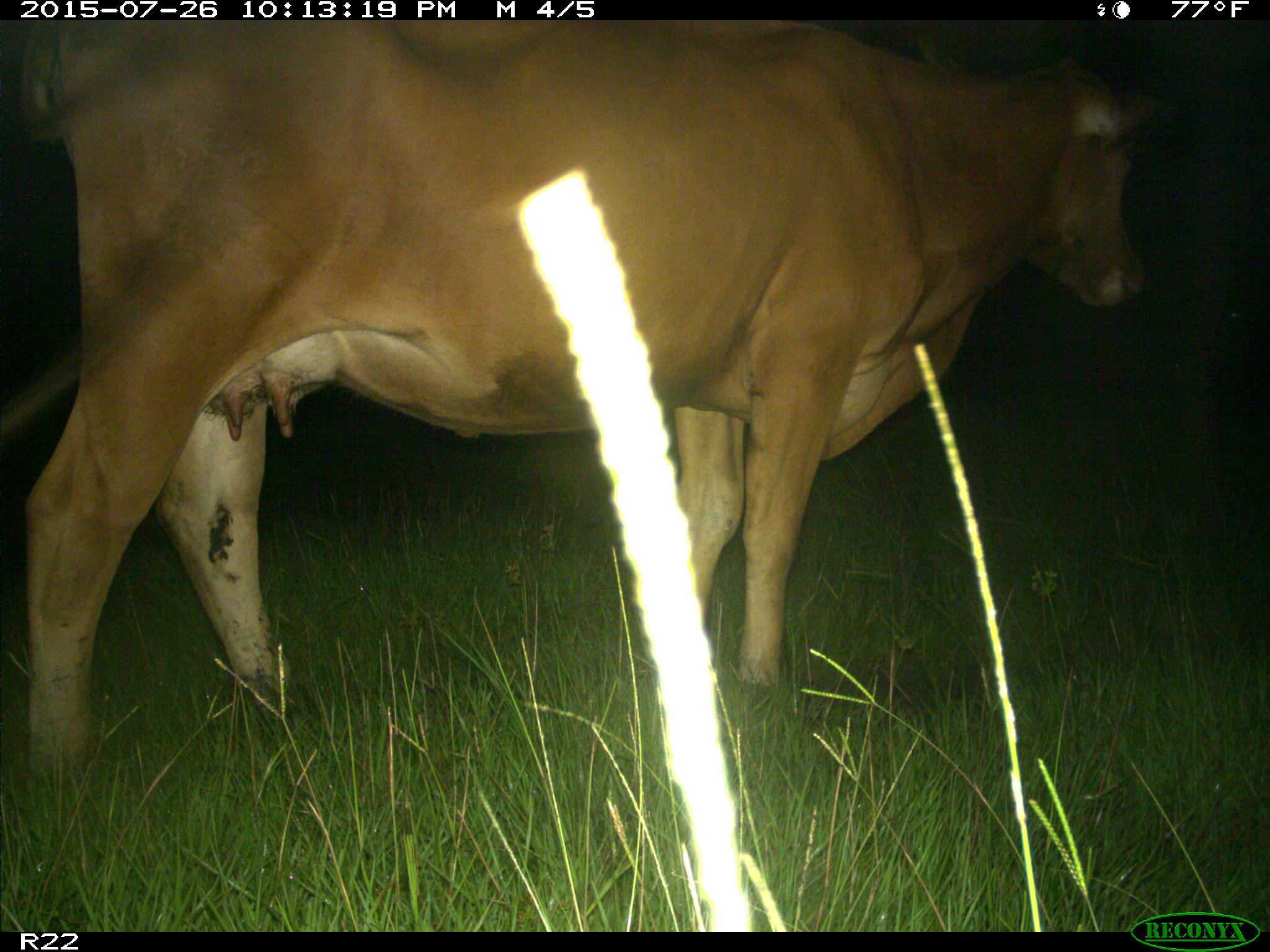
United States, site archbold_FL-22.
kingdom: Animalia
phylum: Chordata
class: Mammalia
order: Artiodactyla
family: Bovidae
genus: Bos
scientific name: Bos taurus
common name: domestic cow